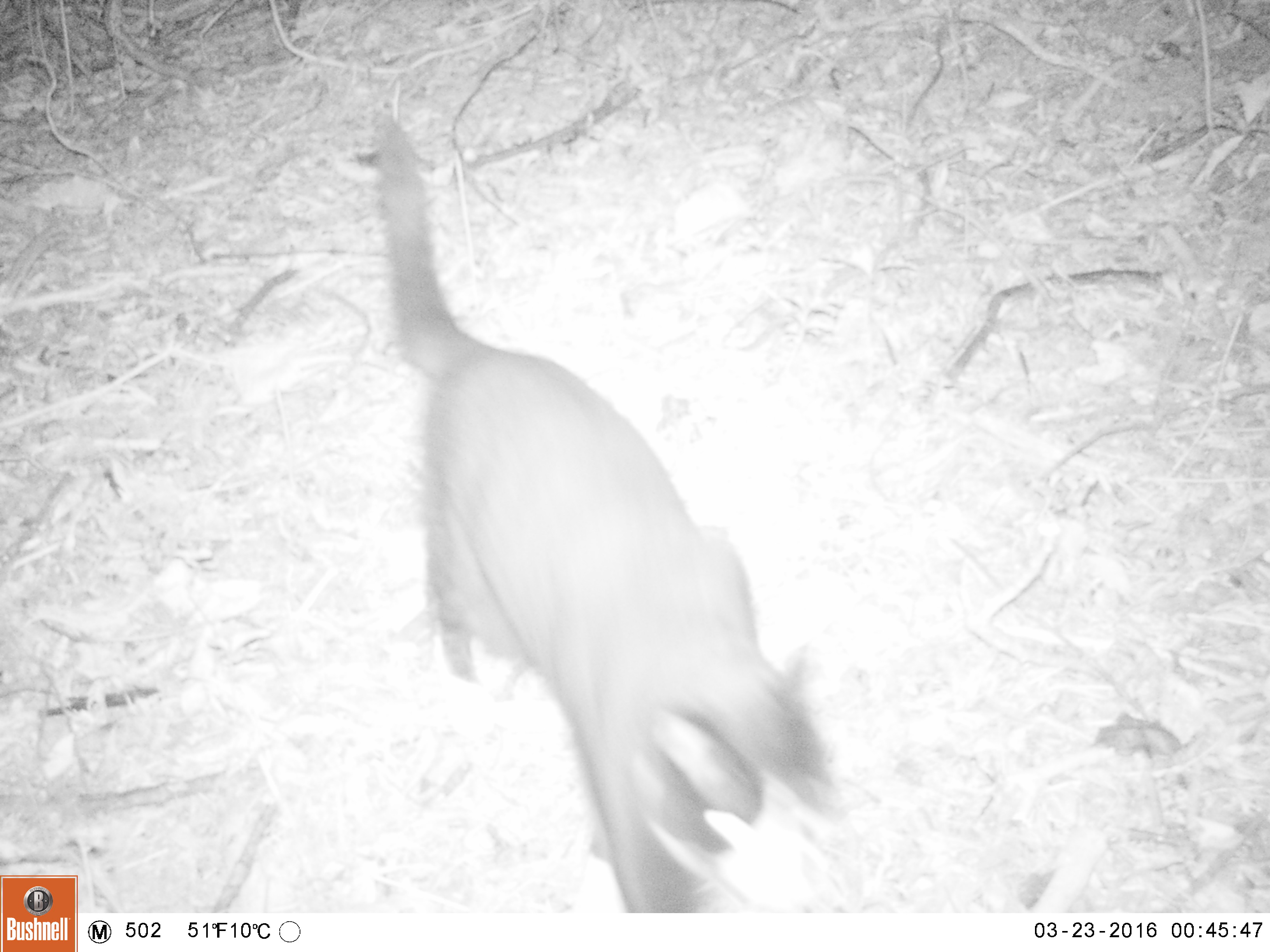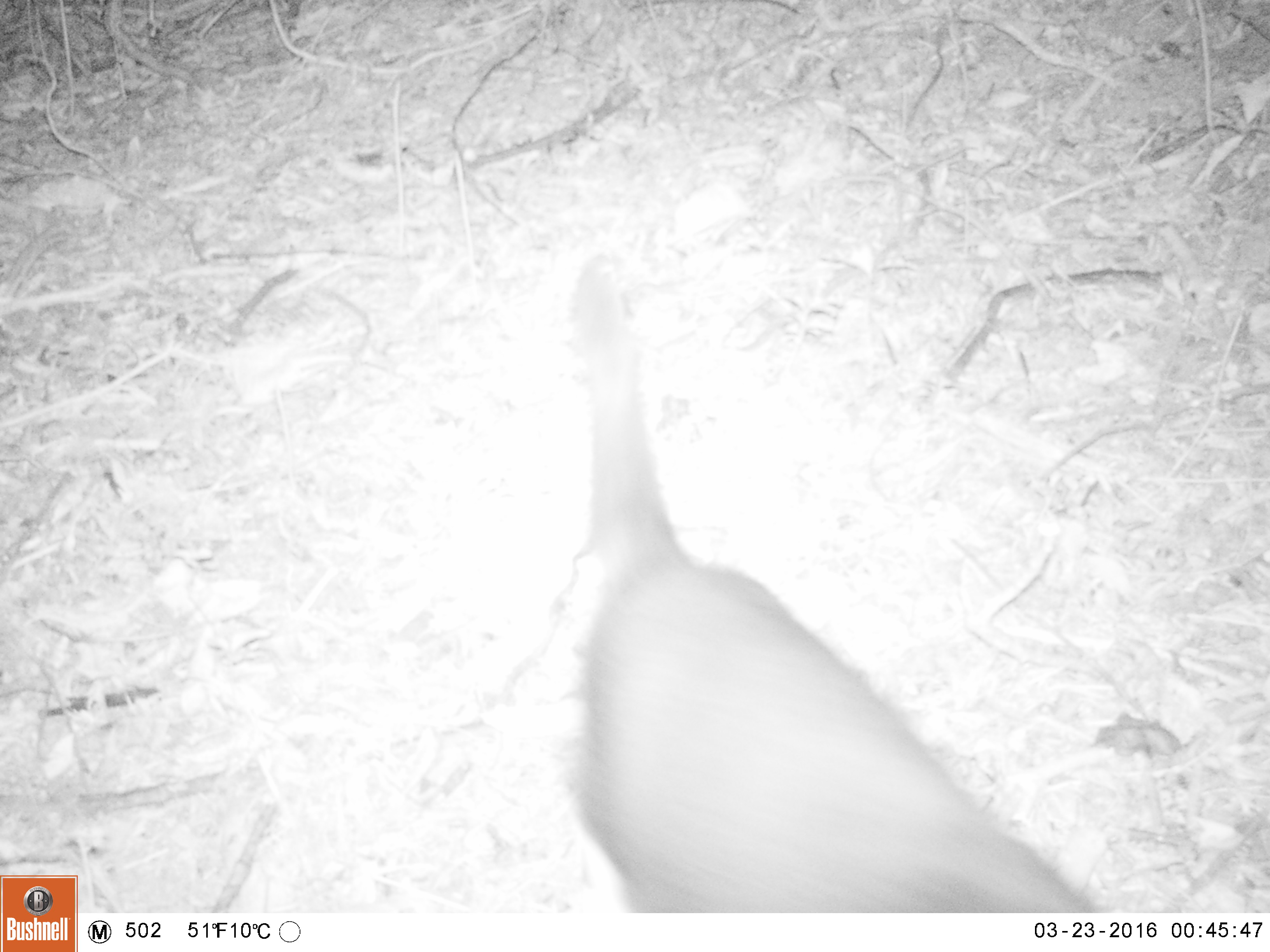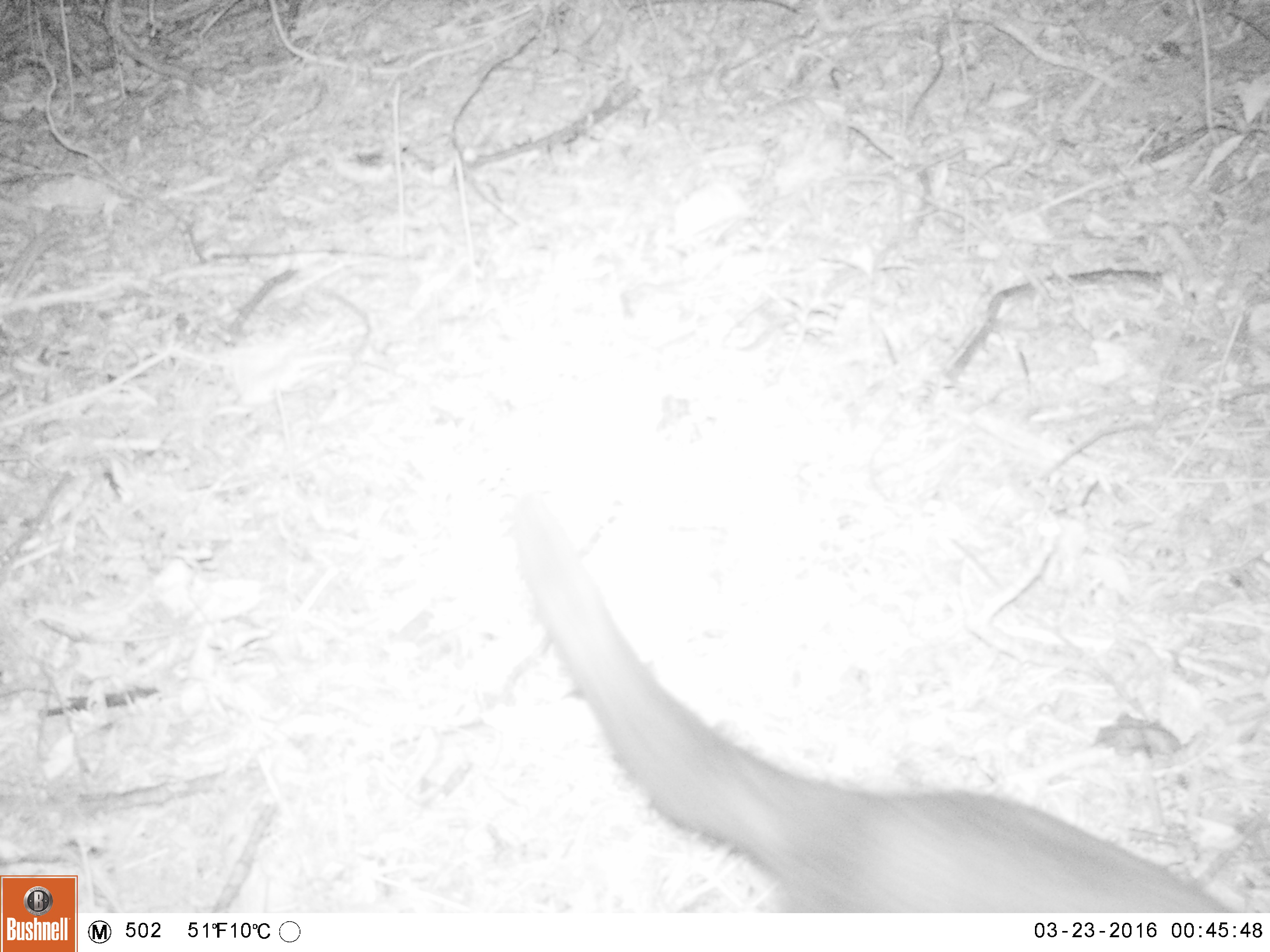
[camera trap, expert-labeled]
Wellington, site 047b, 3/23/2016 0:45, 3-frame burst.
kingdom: Animalia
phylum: Chordata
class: Mammalia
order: Carnivora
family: Felidae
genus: Felis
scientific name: Felis catus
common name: cat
Cat (Felis catus).